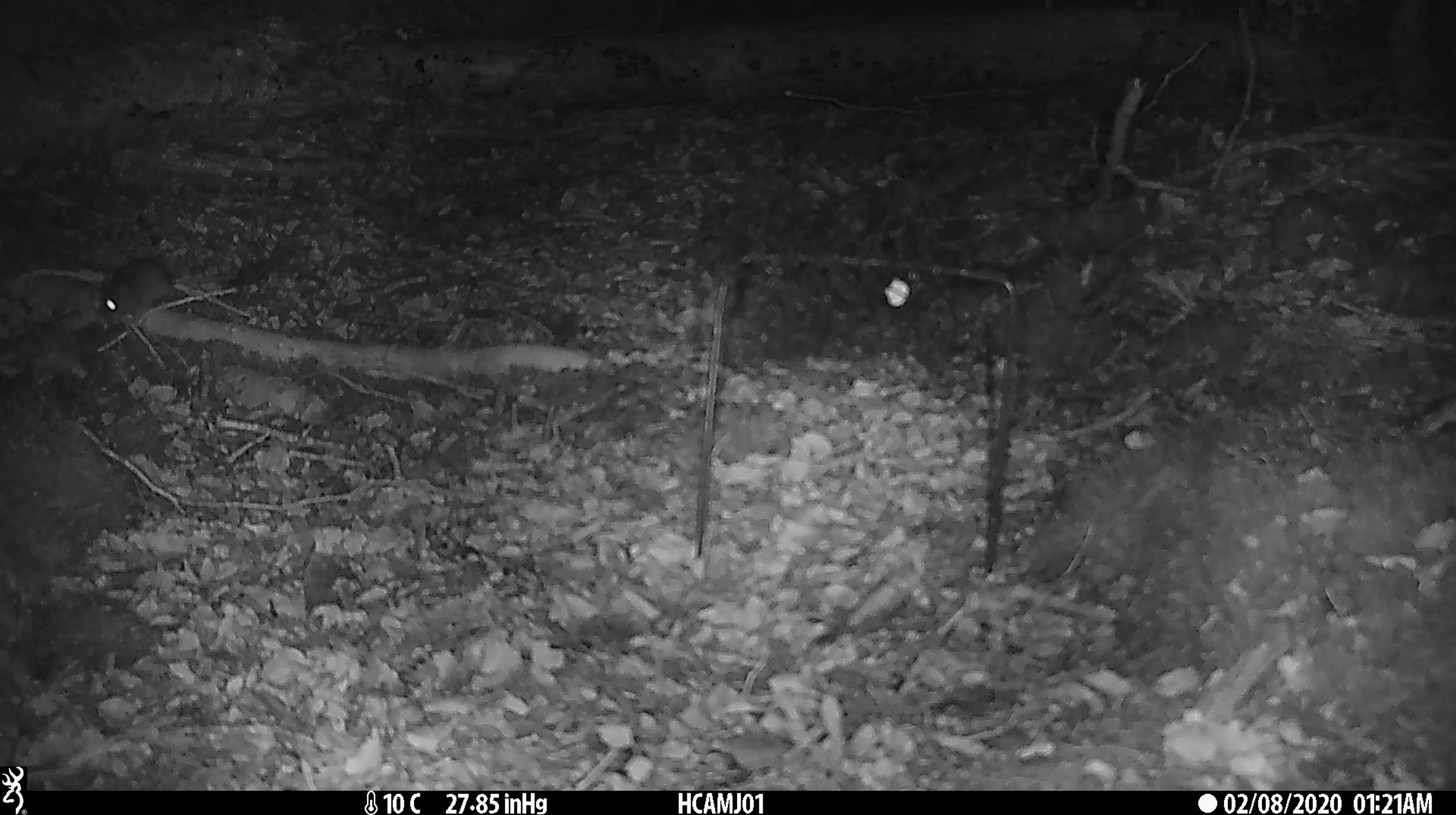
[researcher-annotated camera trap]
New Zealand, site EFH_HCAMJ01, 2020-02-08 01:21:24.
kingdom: Animalia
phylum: Chordata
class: Mammalia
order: Rodentia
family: Muridae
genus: Mus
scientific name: Mus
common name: mouse